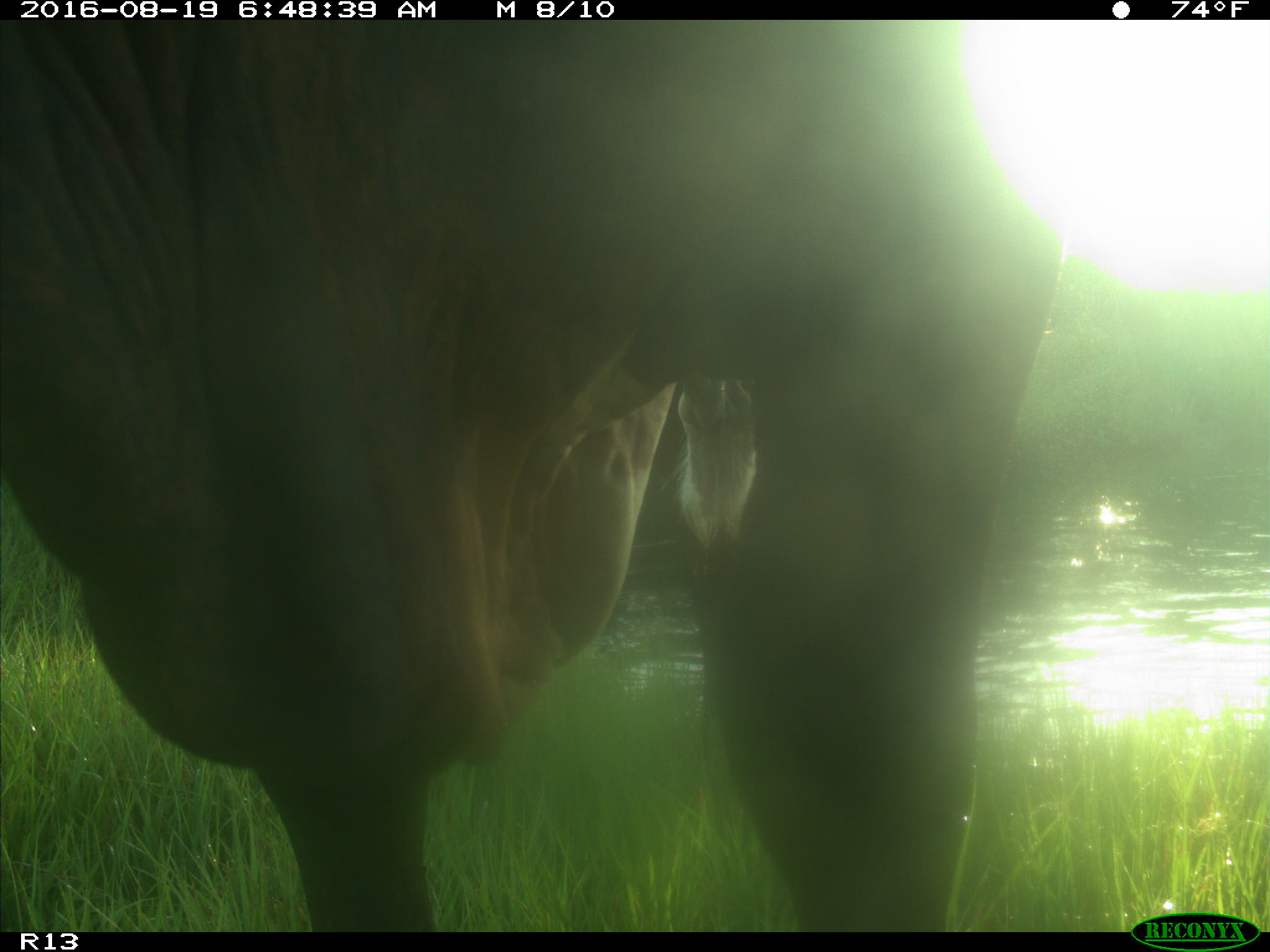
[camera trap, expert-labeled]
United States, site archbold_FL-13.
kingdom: Animalia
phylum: Chordata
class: Mammalia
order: Artiodactyla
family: Bovidae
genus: Bos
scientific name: Bos taurus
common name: domestic cow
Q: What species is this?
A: Bos taurus (domestic cow).